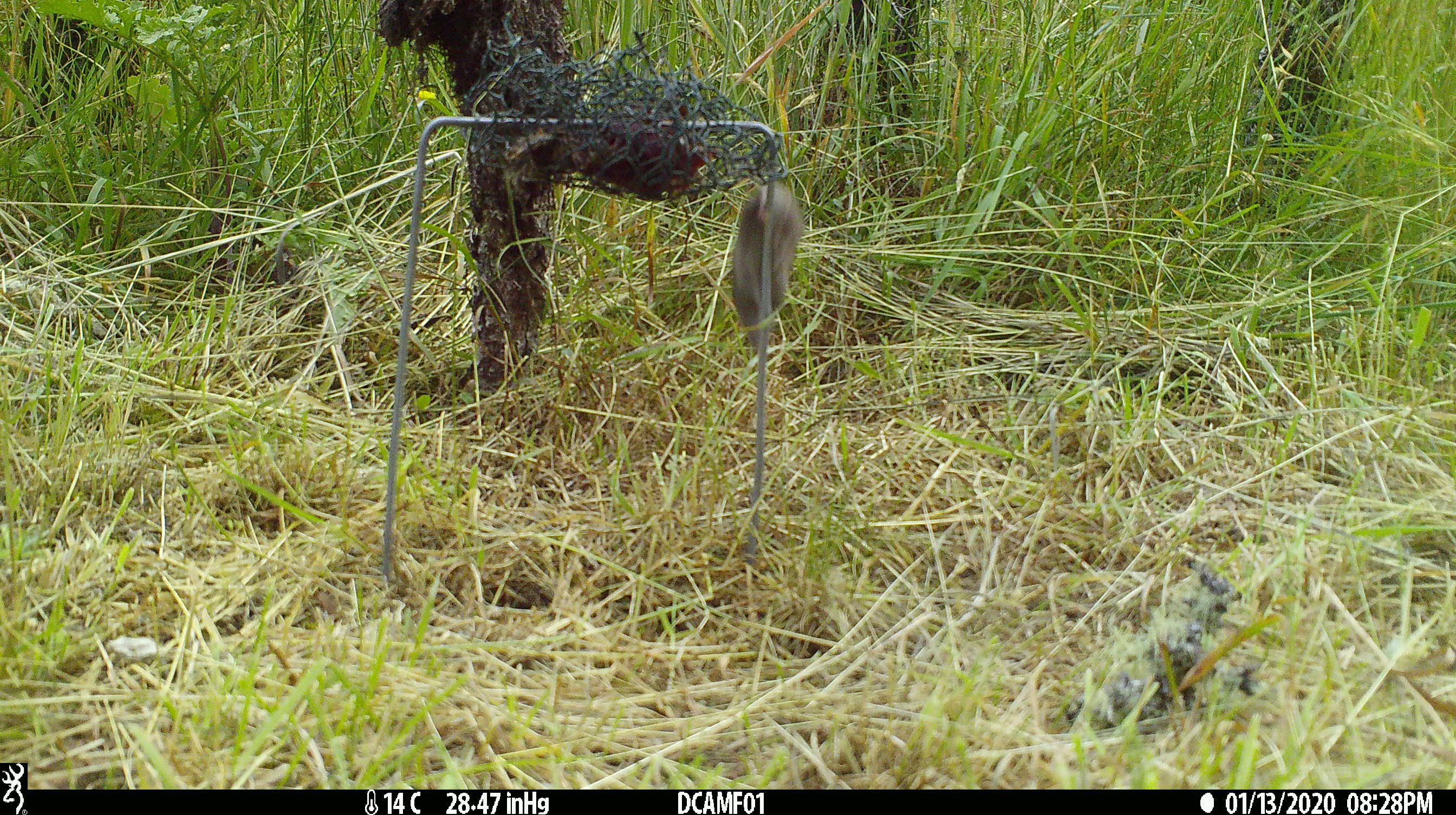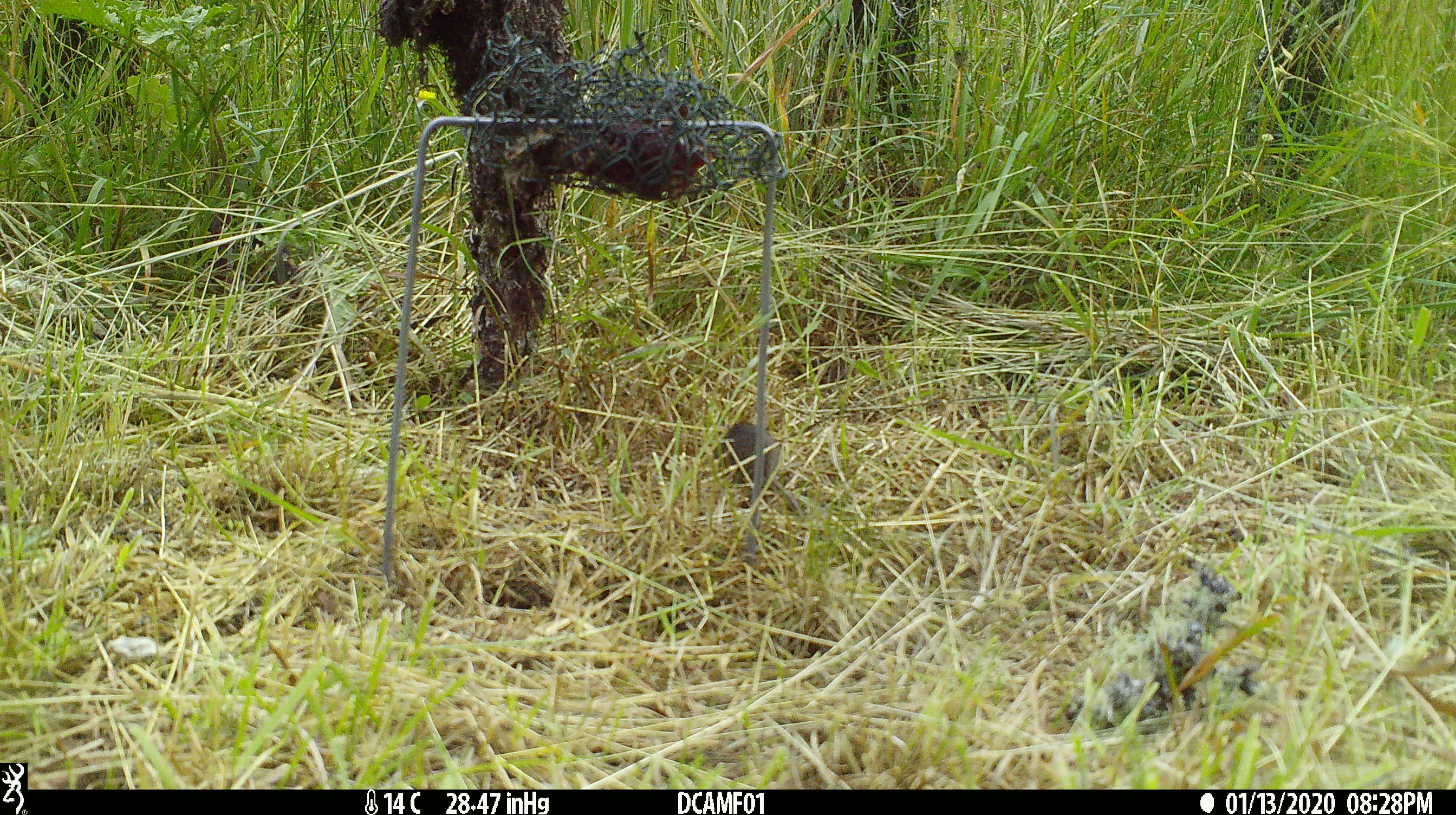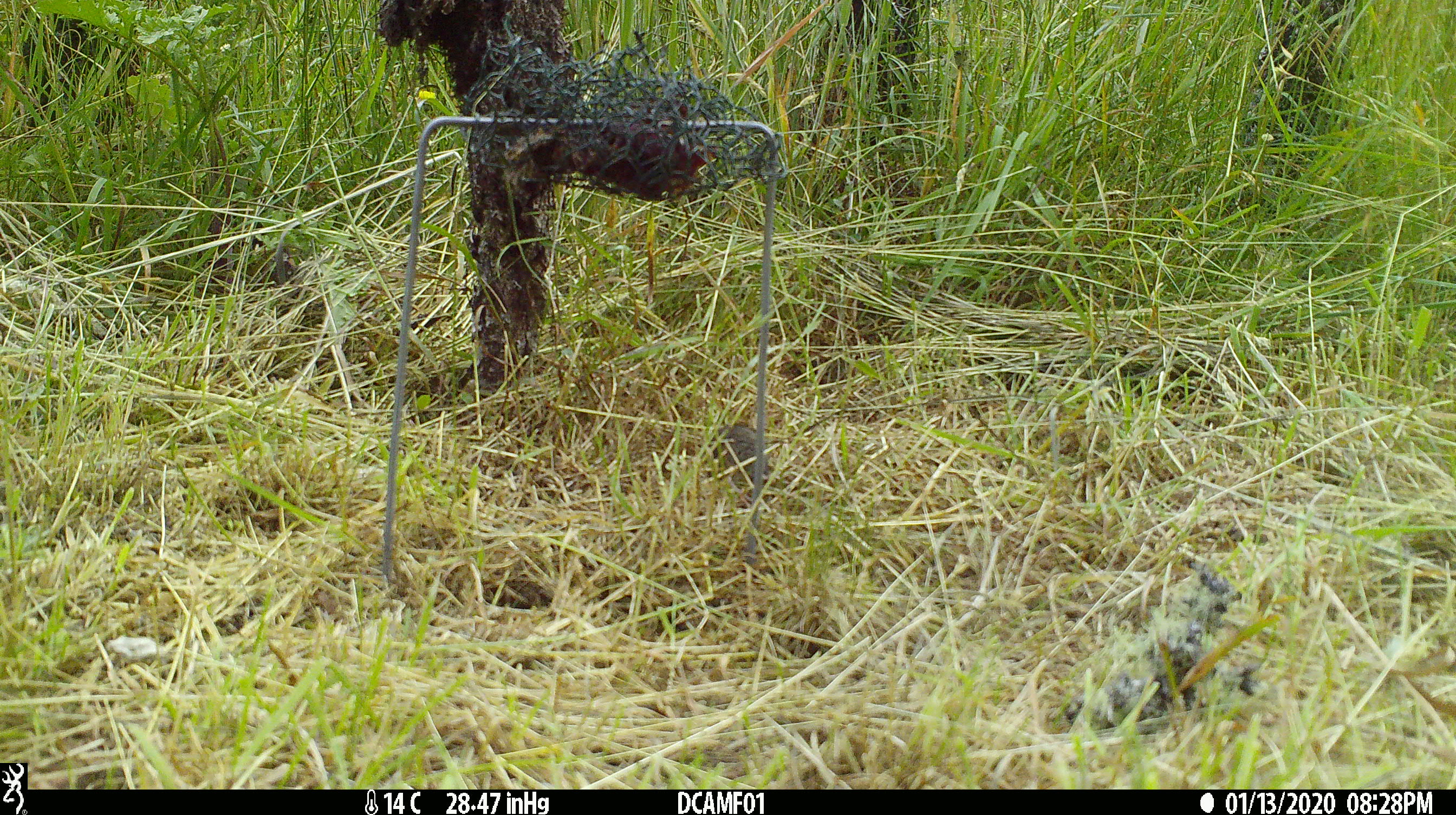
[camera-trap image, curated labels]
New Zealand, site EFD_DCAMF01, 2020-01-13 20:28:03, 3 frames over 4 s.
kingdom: Animalia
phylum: Chordata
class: Mammalia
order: Rodentia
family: Muridae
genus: Mus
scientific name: Mus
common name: mouse